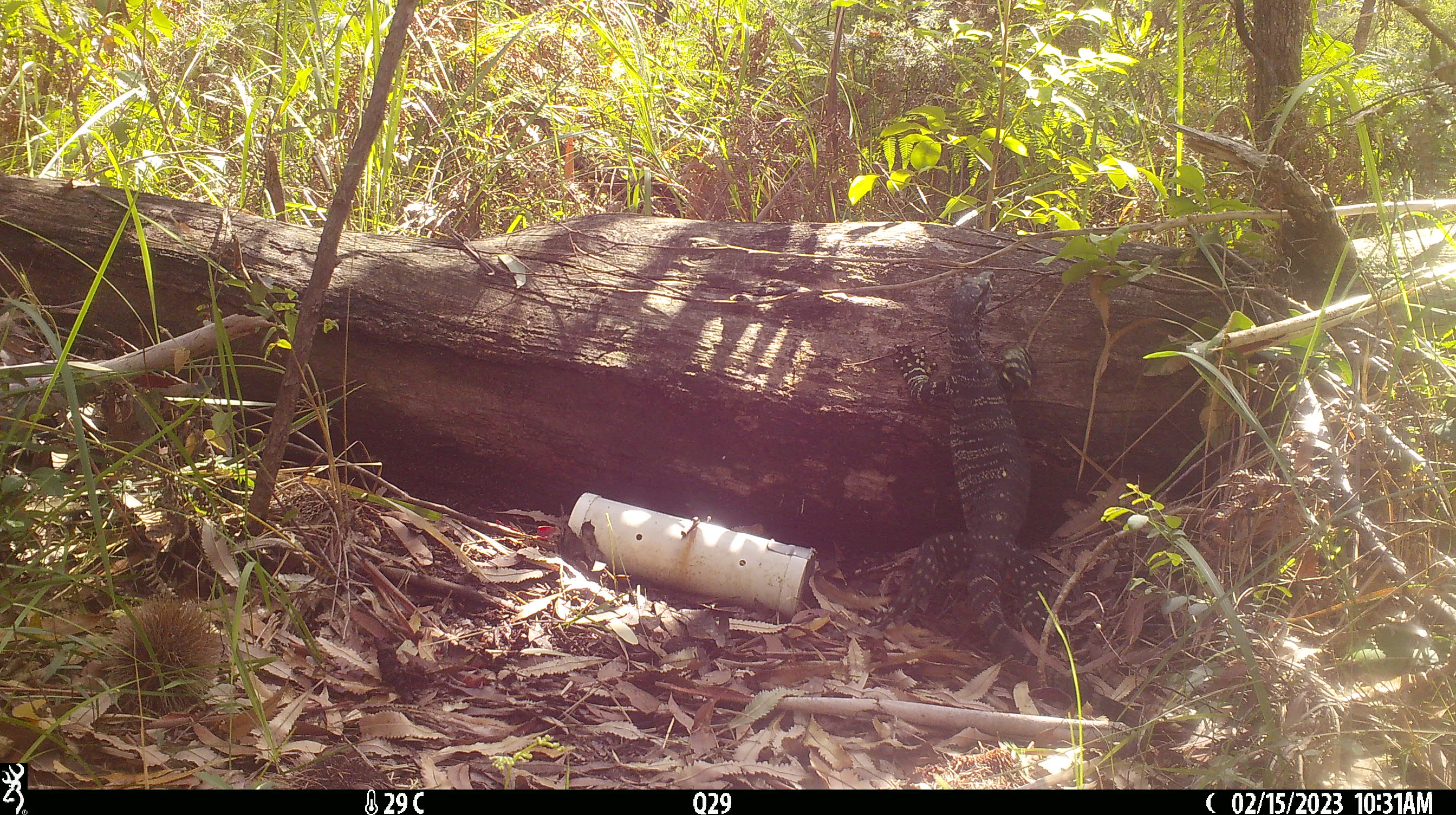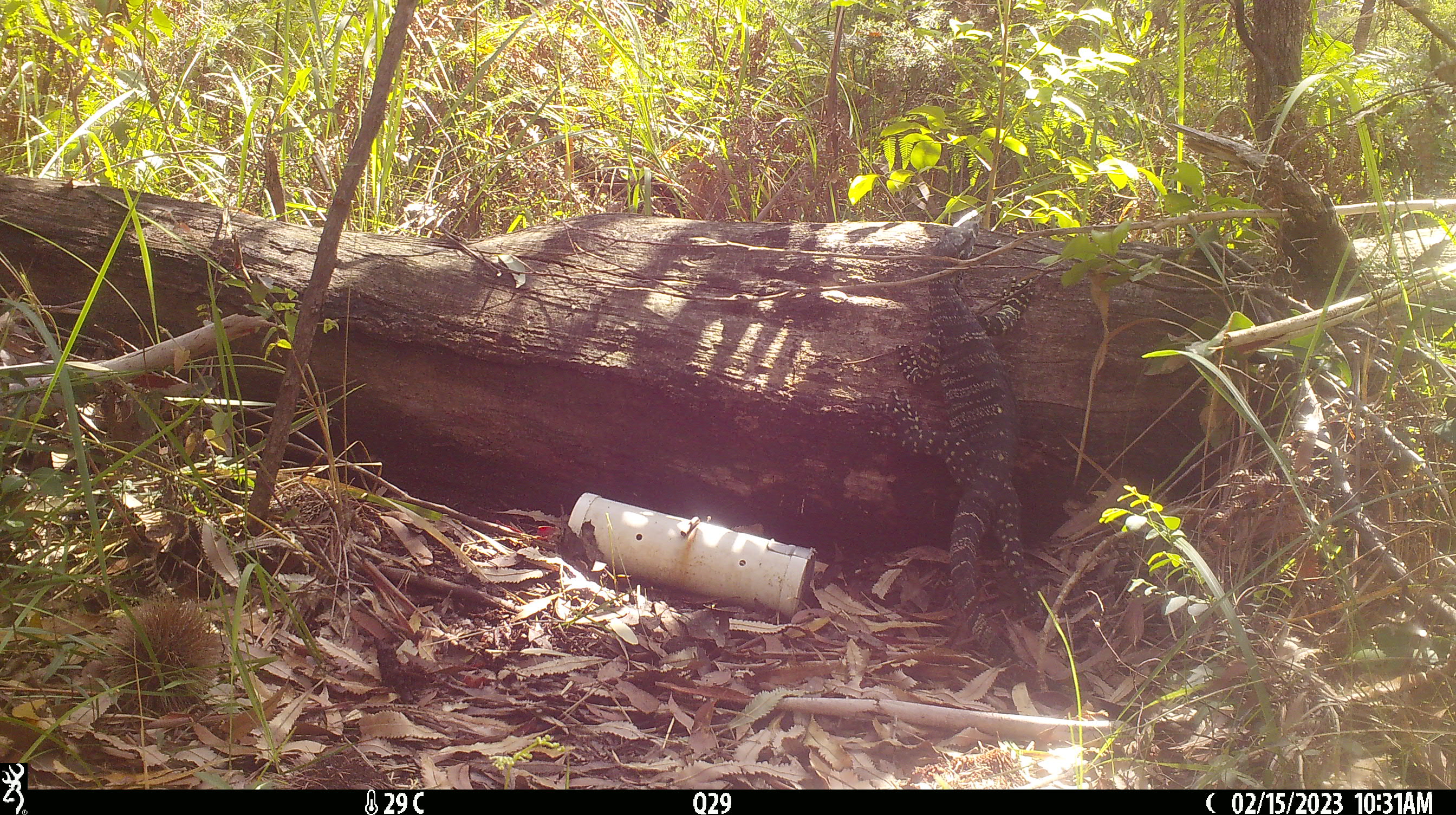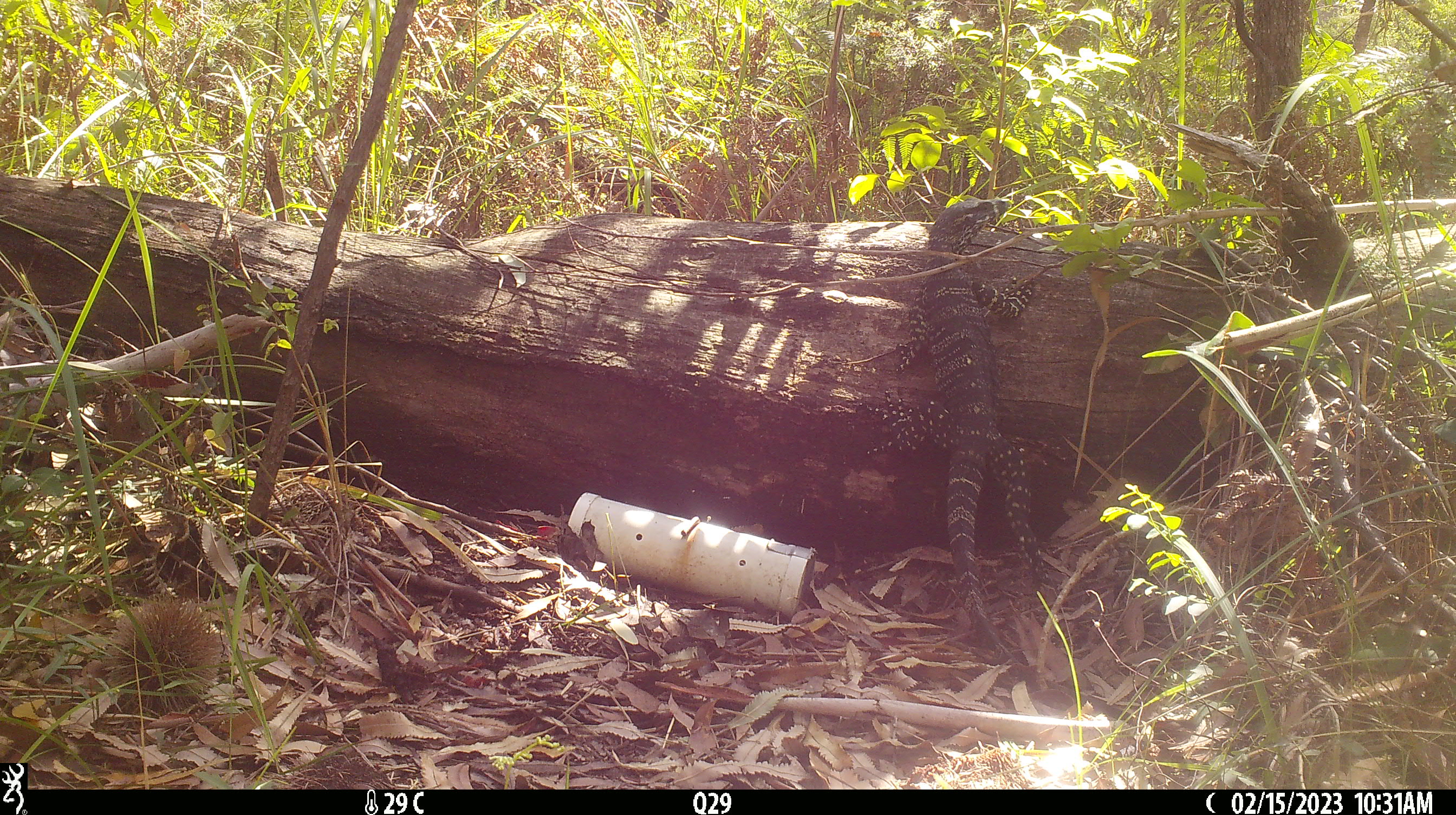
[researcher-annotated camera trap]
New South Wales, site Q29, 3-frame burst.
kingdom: Animalia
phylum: Chordata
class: Reptilia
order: Squamata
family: Varanidae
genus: Varanus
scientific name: Varanus varius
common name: lace monitor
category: goanna